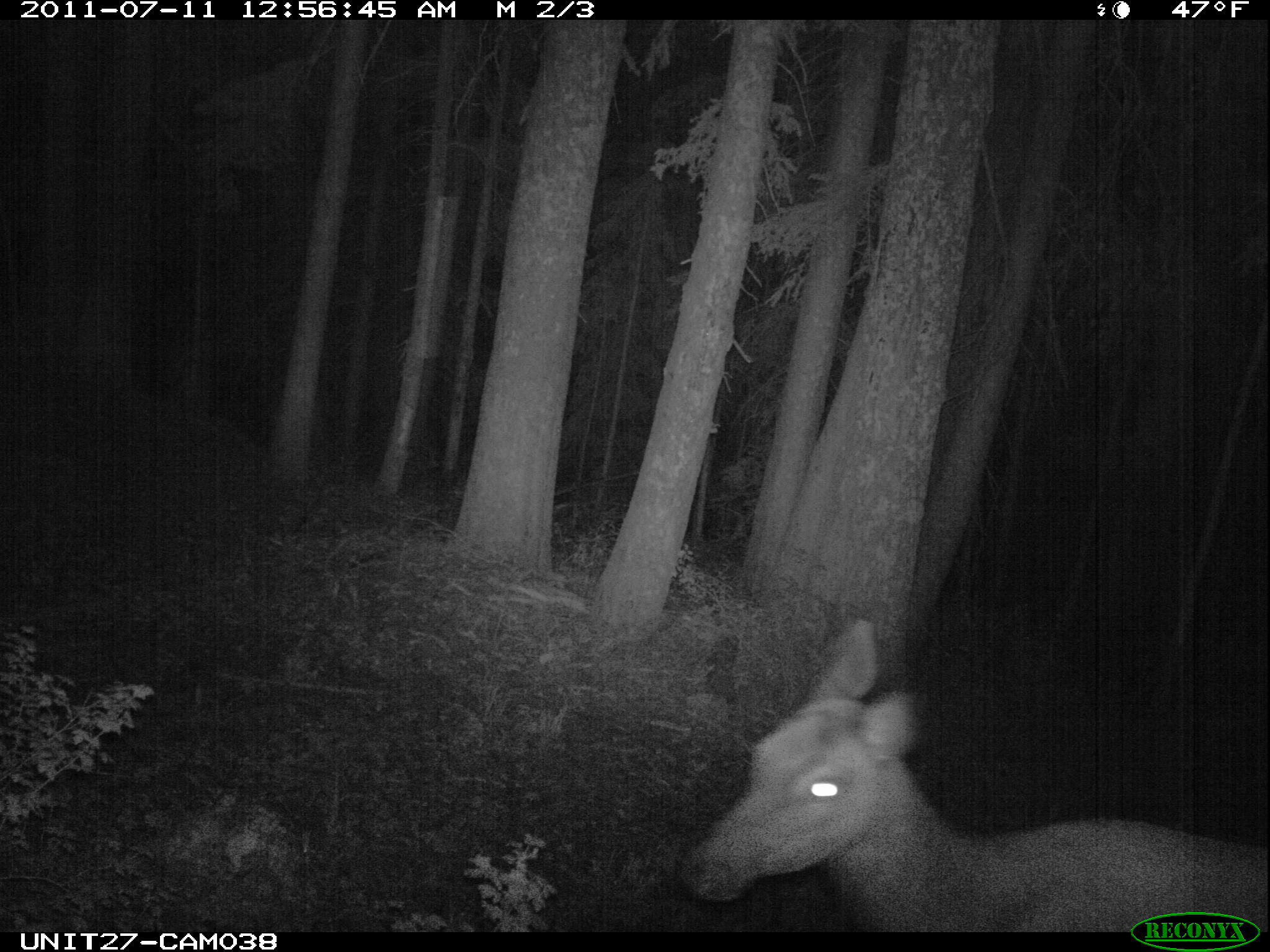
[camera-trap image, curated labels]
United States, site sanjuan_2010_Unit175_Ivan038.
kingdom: Animalia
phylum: Chordata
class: Mammalia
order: Artiodactyla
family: Cervidae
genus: Cervus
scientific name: Cervus elaphus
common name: red deer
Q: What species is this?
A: Cervus elaphus (red deer).